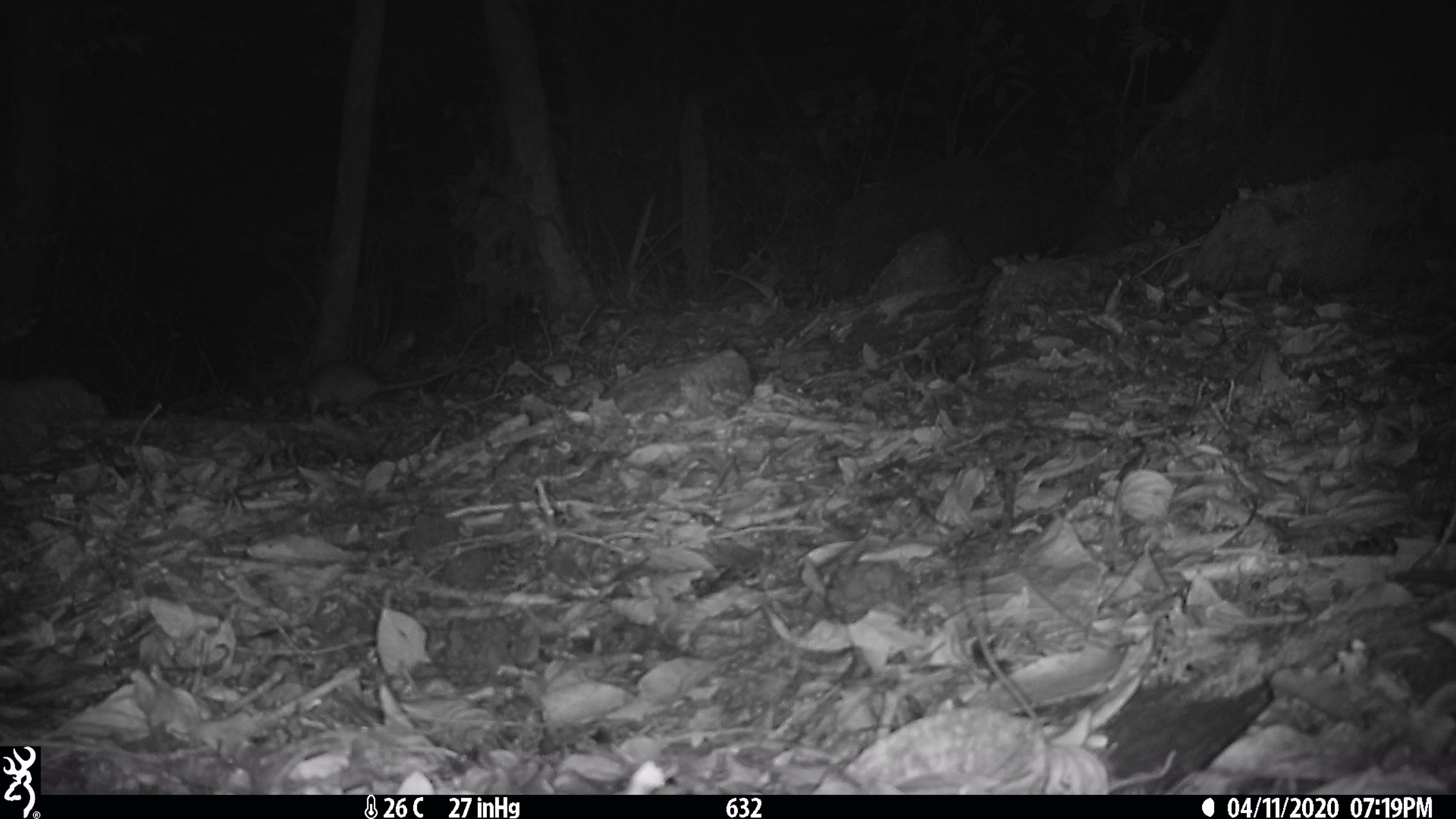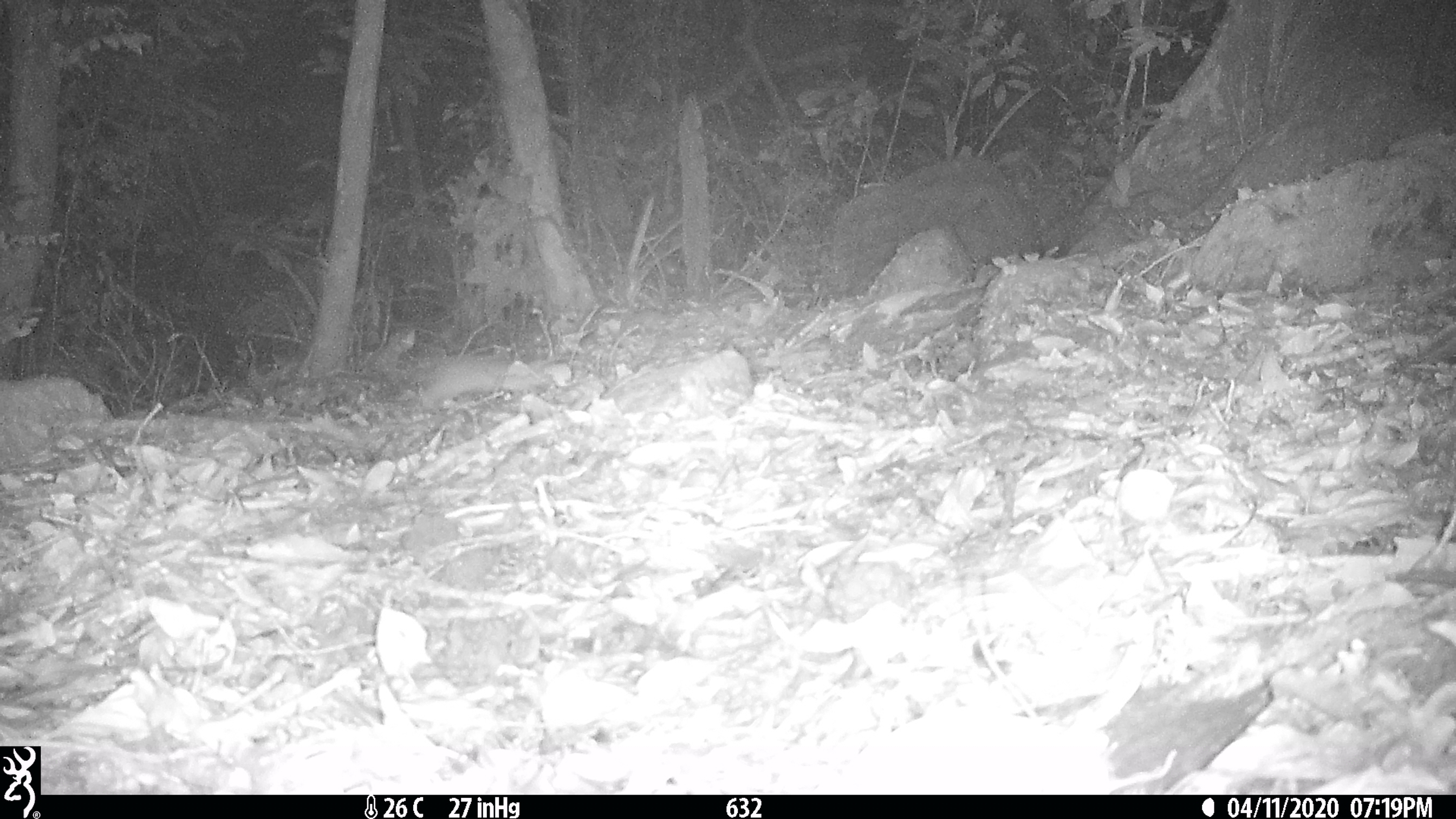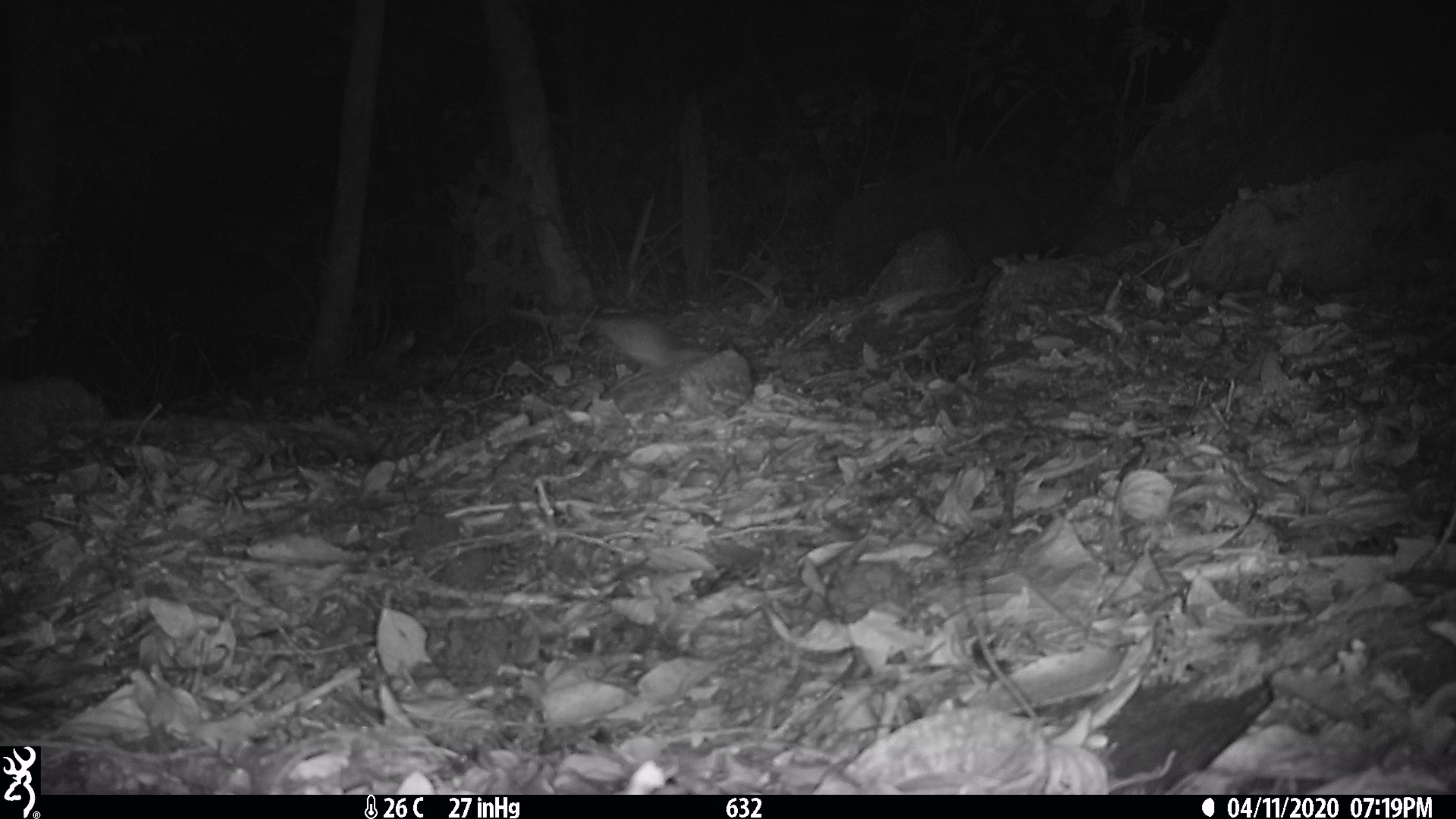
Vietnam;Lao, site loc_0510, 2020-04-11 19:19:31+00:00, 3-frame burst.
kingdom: Animalia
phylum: Chordata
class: Mammalia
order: Rodentia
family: Muridae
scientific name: Muridae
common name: old-world mice and rats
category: unidentified murid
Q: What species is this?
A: Unidentified murid (old-world mice and rats) (Muridae).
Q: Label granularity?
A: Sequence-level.